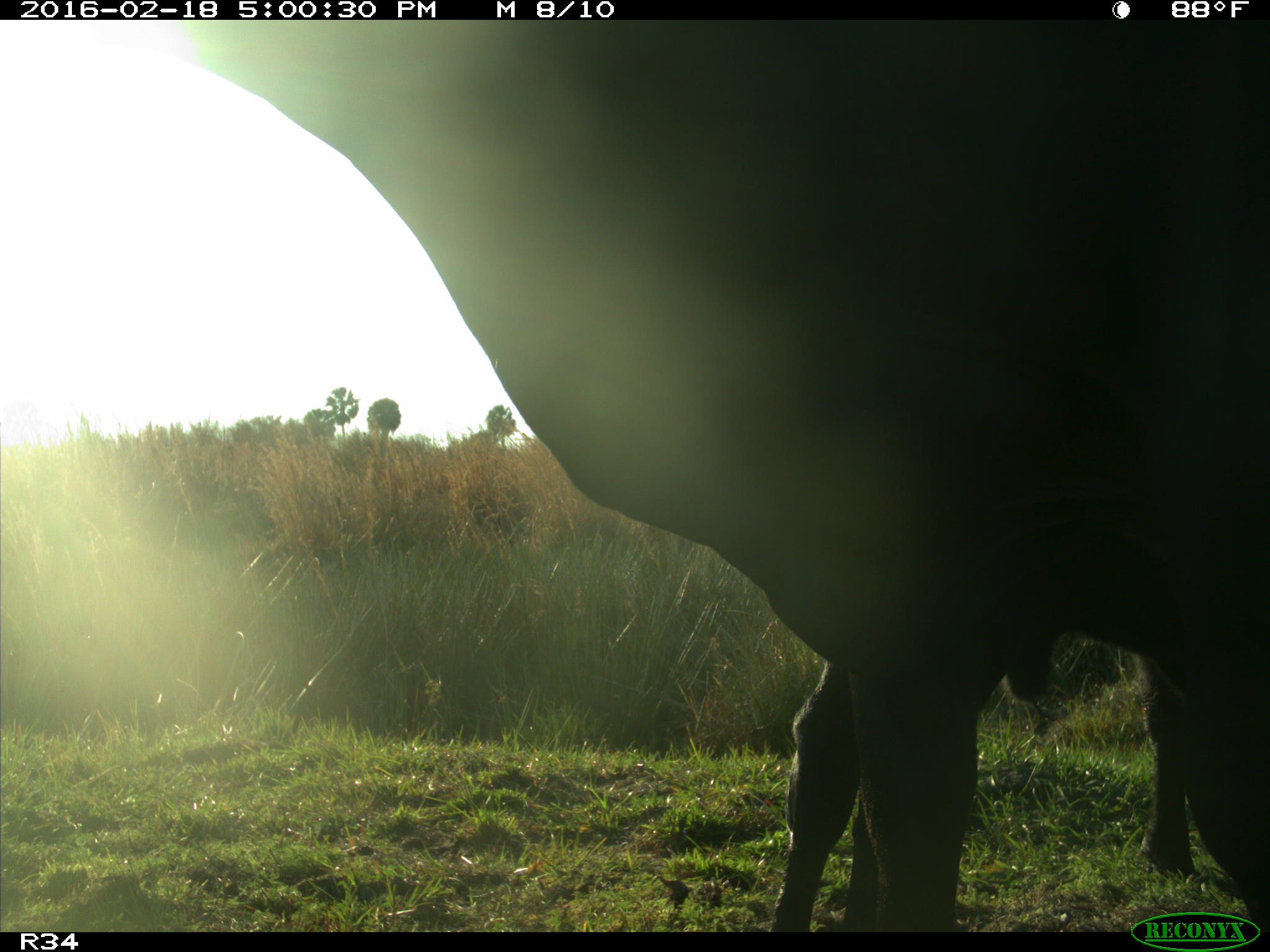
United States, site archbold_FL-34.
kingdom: Animalia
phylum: Chordata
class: Mammalia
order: Artiodactyla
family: Bovidae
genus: Bos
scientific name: Bos taurus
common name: domestic cow